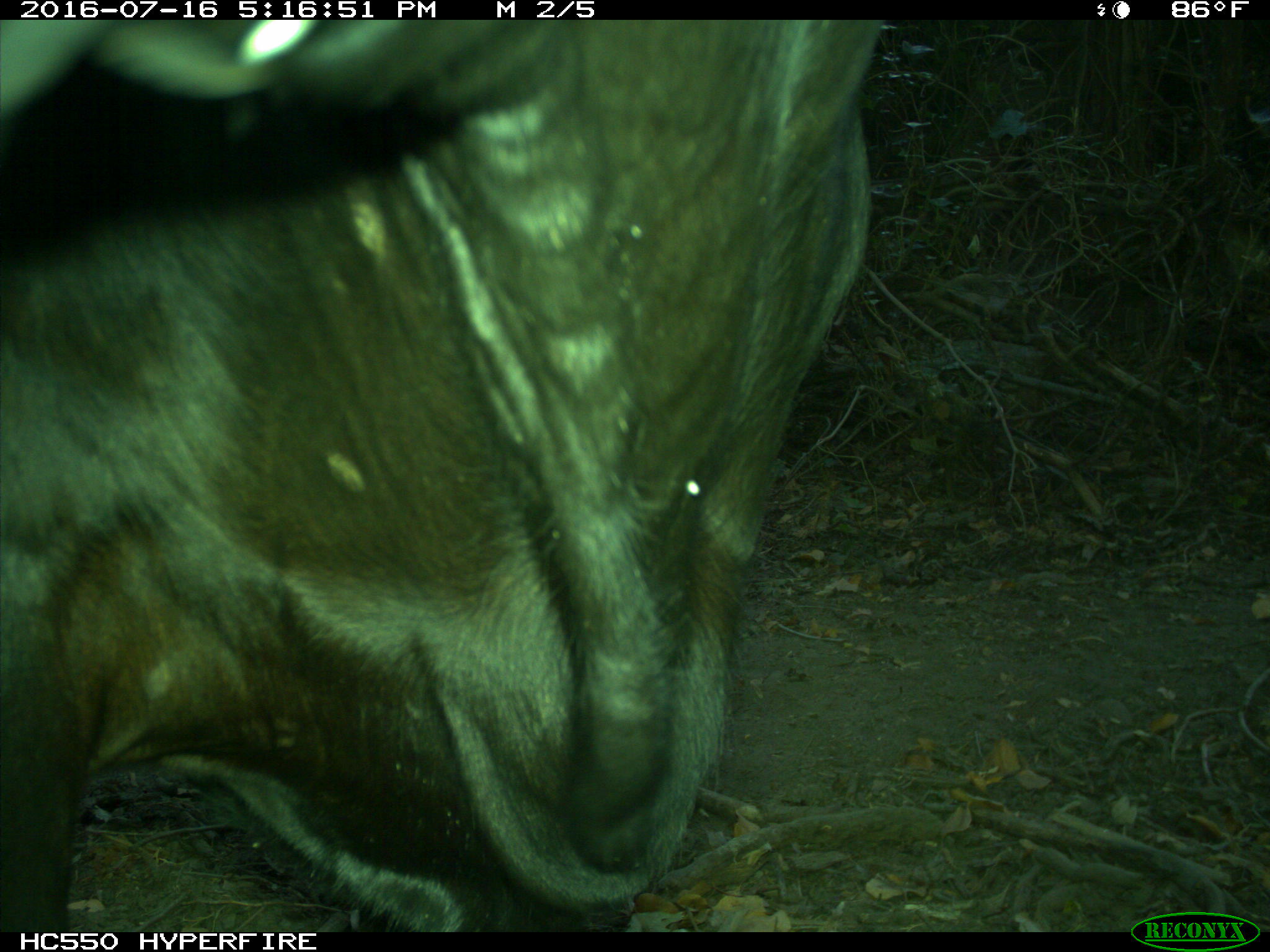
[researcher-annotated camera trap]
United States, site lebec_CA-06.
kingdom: Animalia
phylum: Chordata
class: Mammalia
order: Artiodactyla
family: Bovidae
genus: Bos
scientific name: Bos taurus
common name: domestic cow